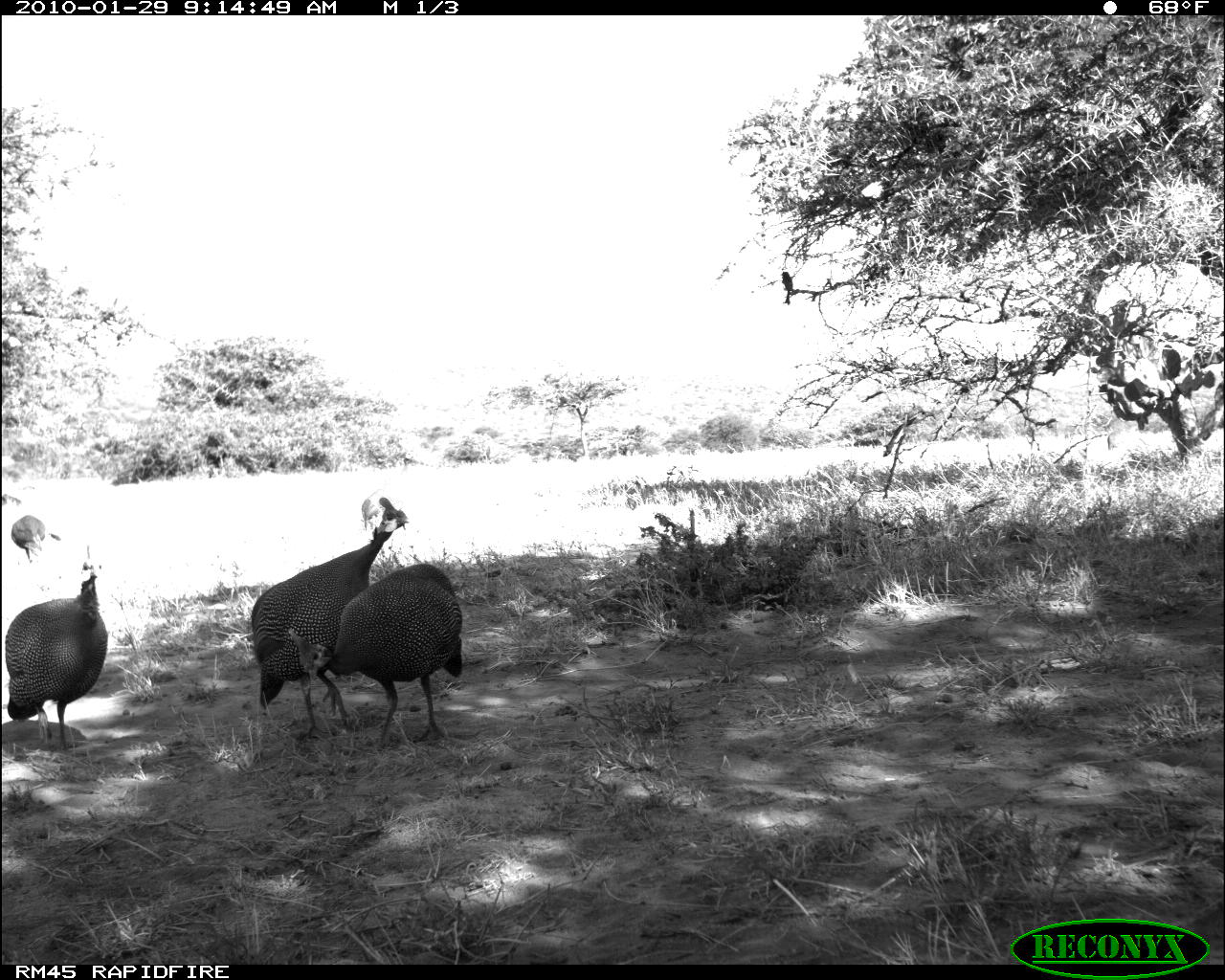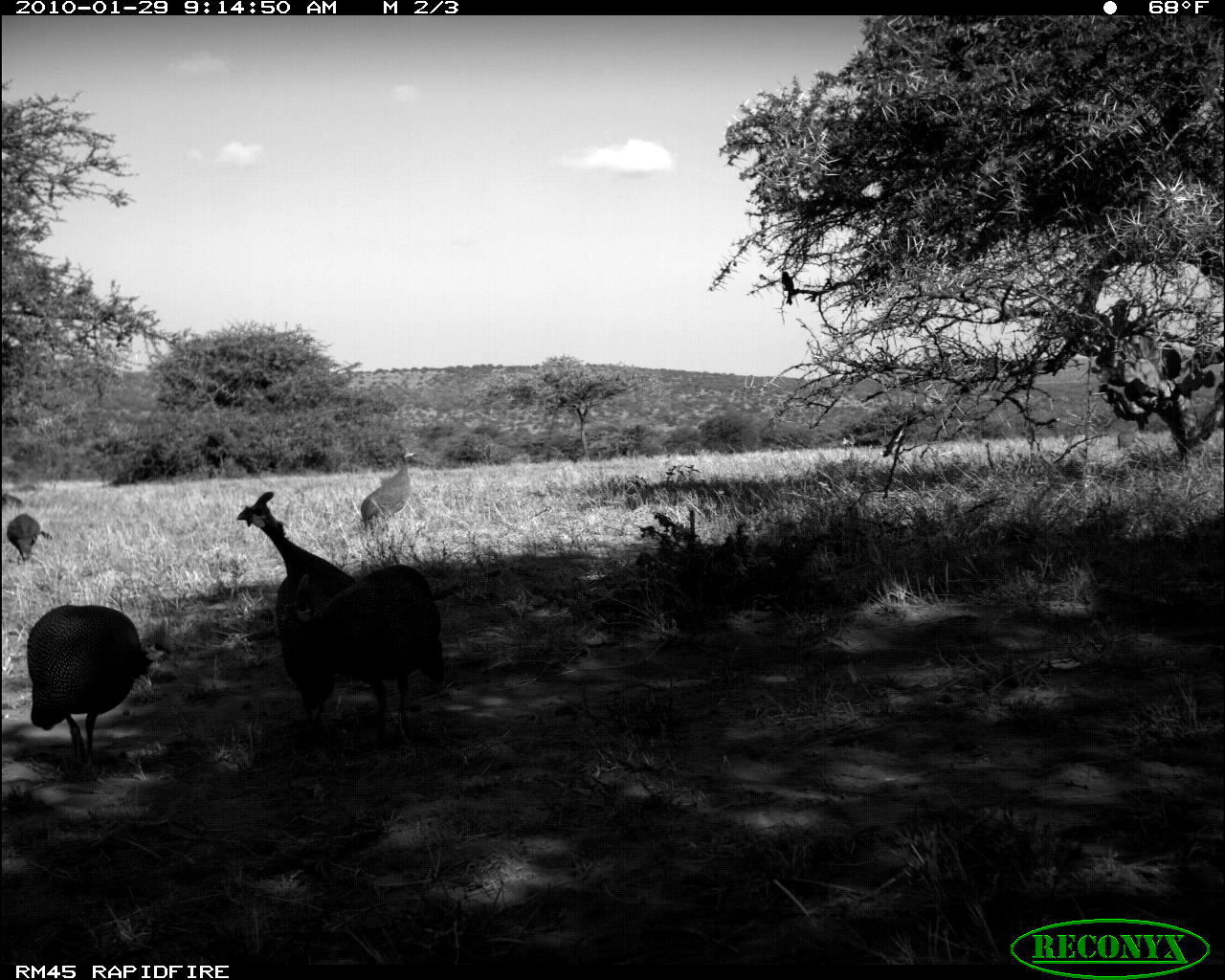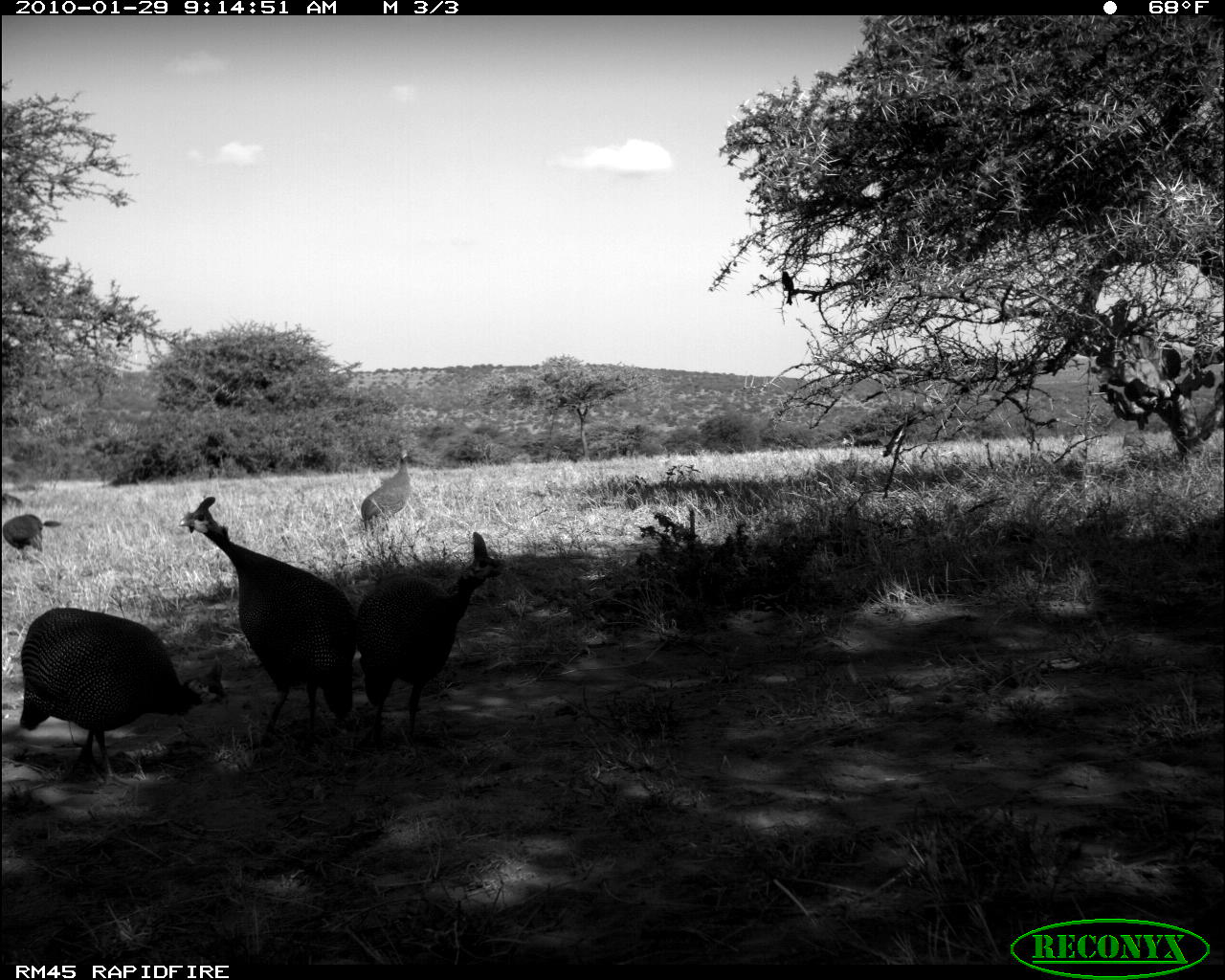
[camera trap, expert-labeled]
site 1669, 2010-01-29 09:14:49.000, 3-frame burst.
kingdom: Animalia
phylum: Chordata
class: Aves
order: Galliformes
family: Numididae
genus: Numida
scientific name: Numida meleagris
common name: helmeted guineafowl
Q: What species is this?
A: Numida meleagris (helmeted guineafowl).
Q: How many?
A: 4.